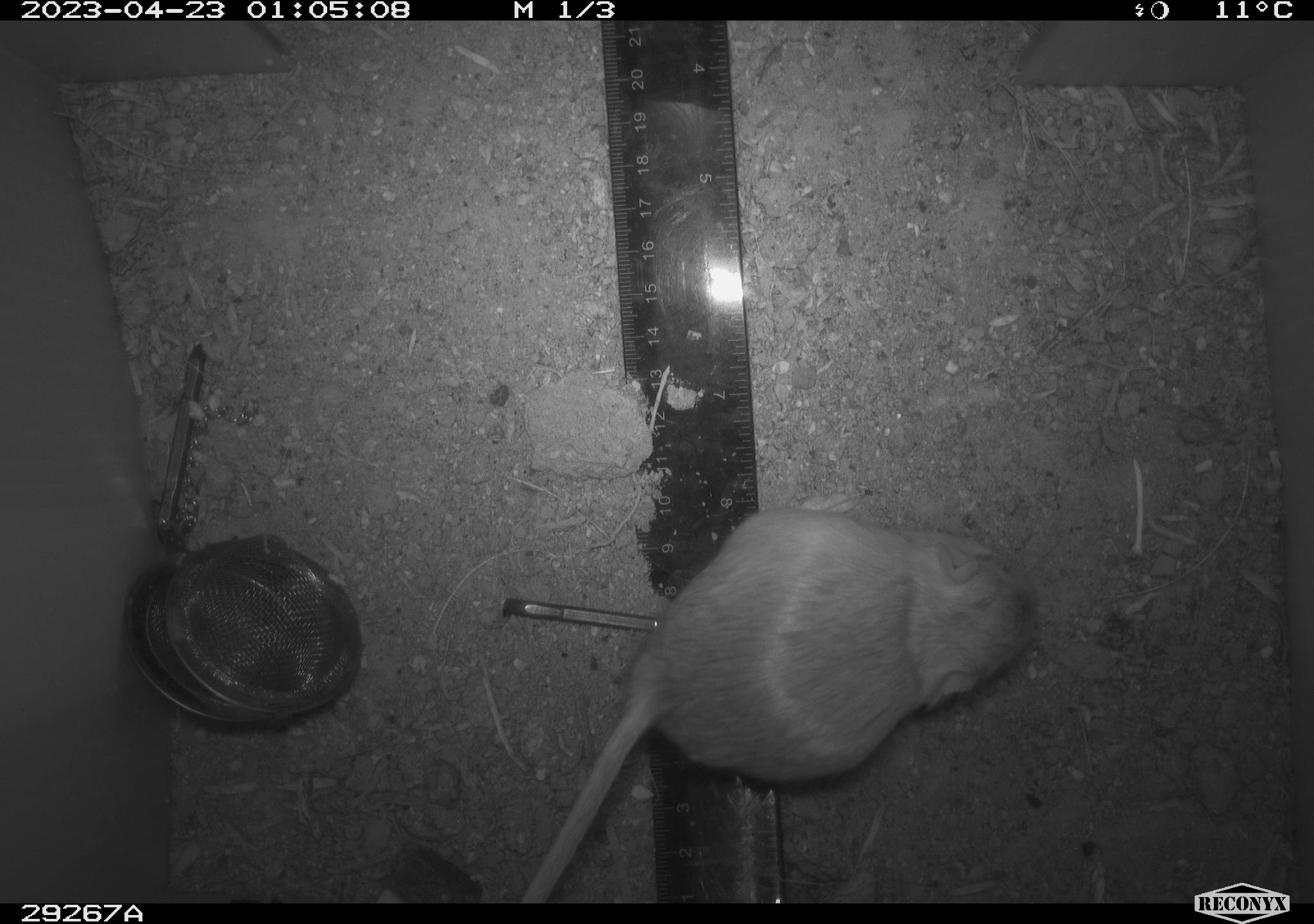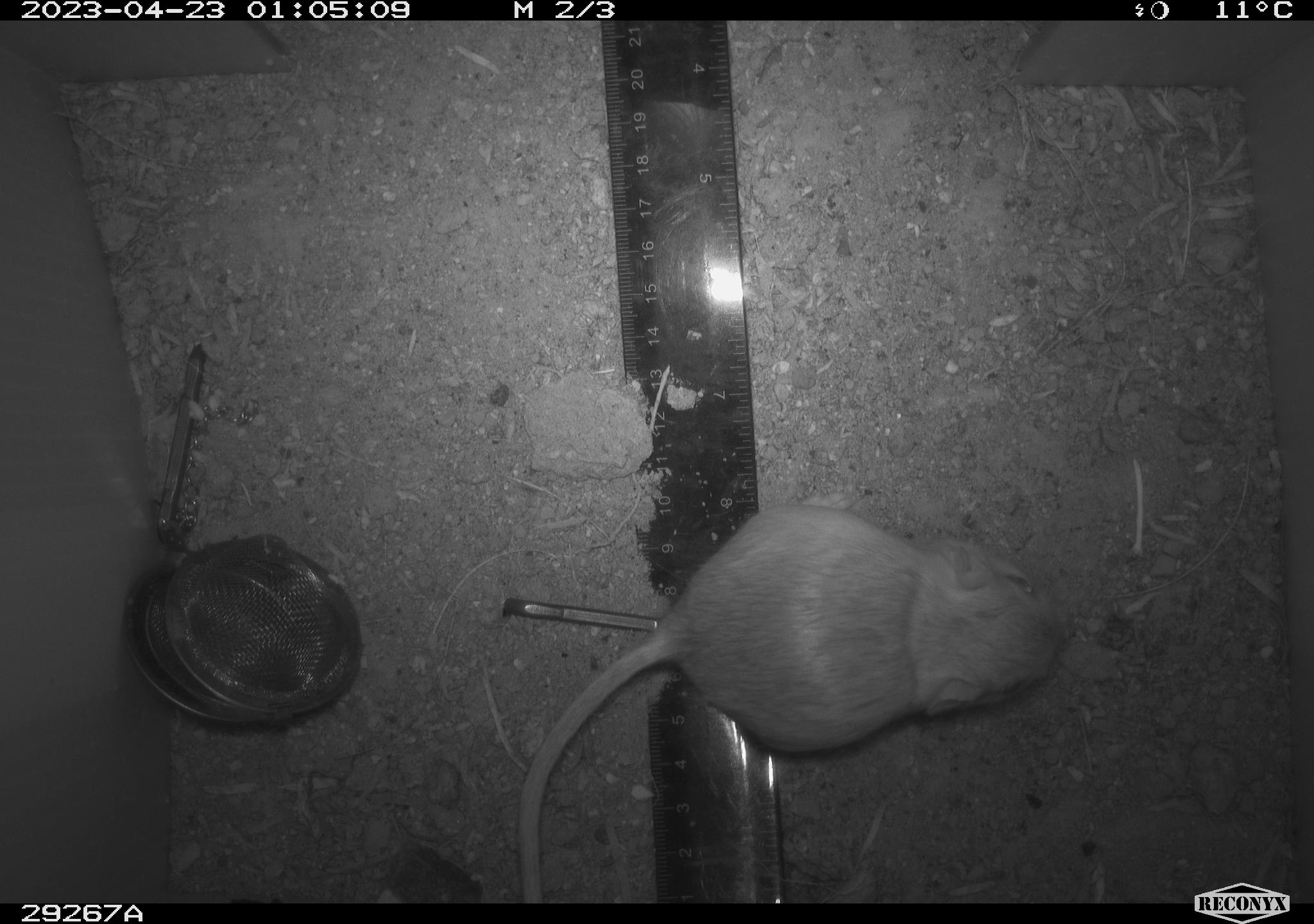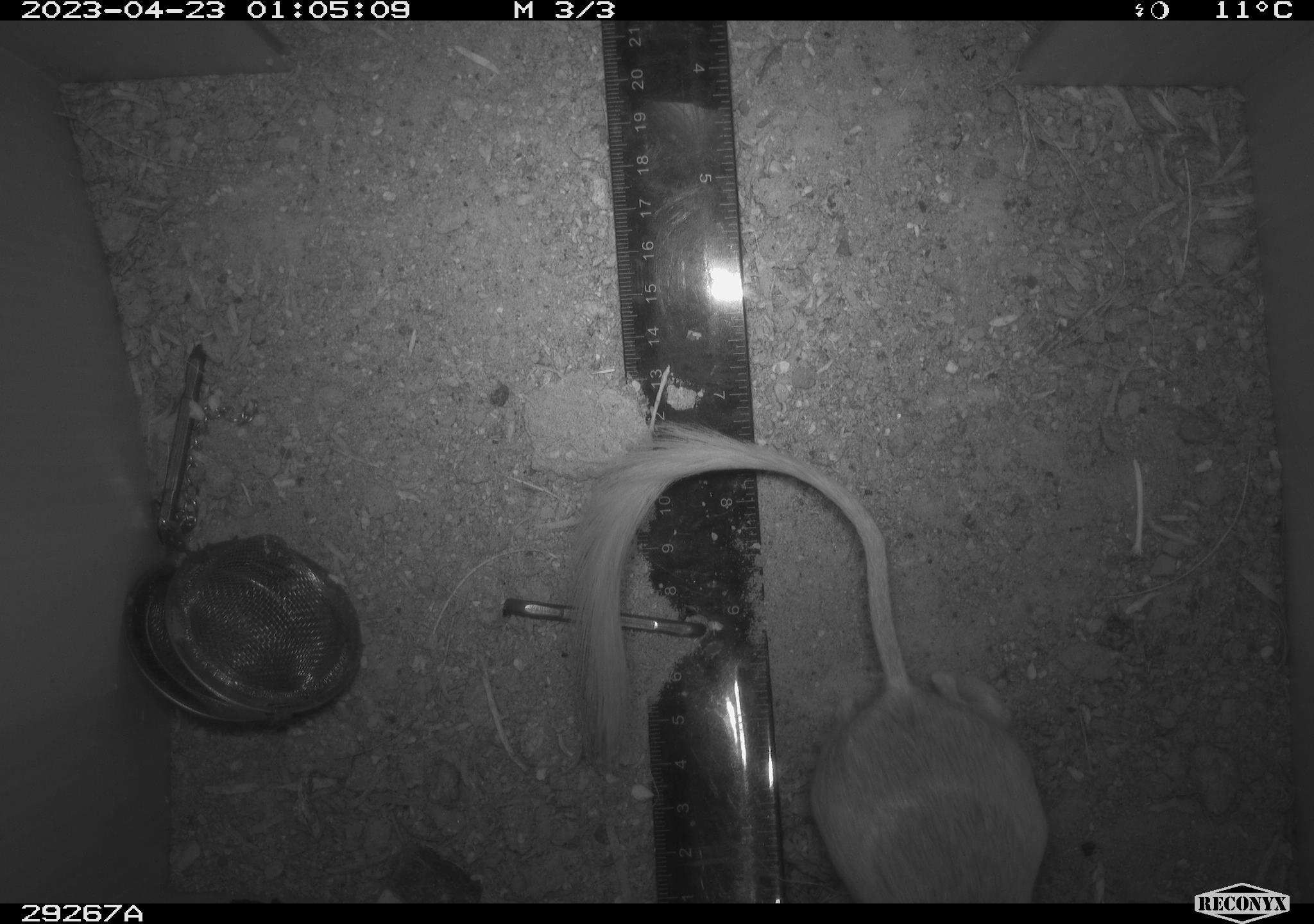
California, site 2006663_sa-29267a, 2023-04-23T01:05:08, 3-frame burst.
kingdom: Animalia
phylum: Chordata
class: Mammalia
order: Rodentia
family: Heteromyidae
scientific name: Heteromyidae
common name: kangaroo rats and pocket mice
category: heteromyidae family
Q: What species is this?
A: Heteromyidae family (kangaroo rats and pocket mice) (Heteromyidae).